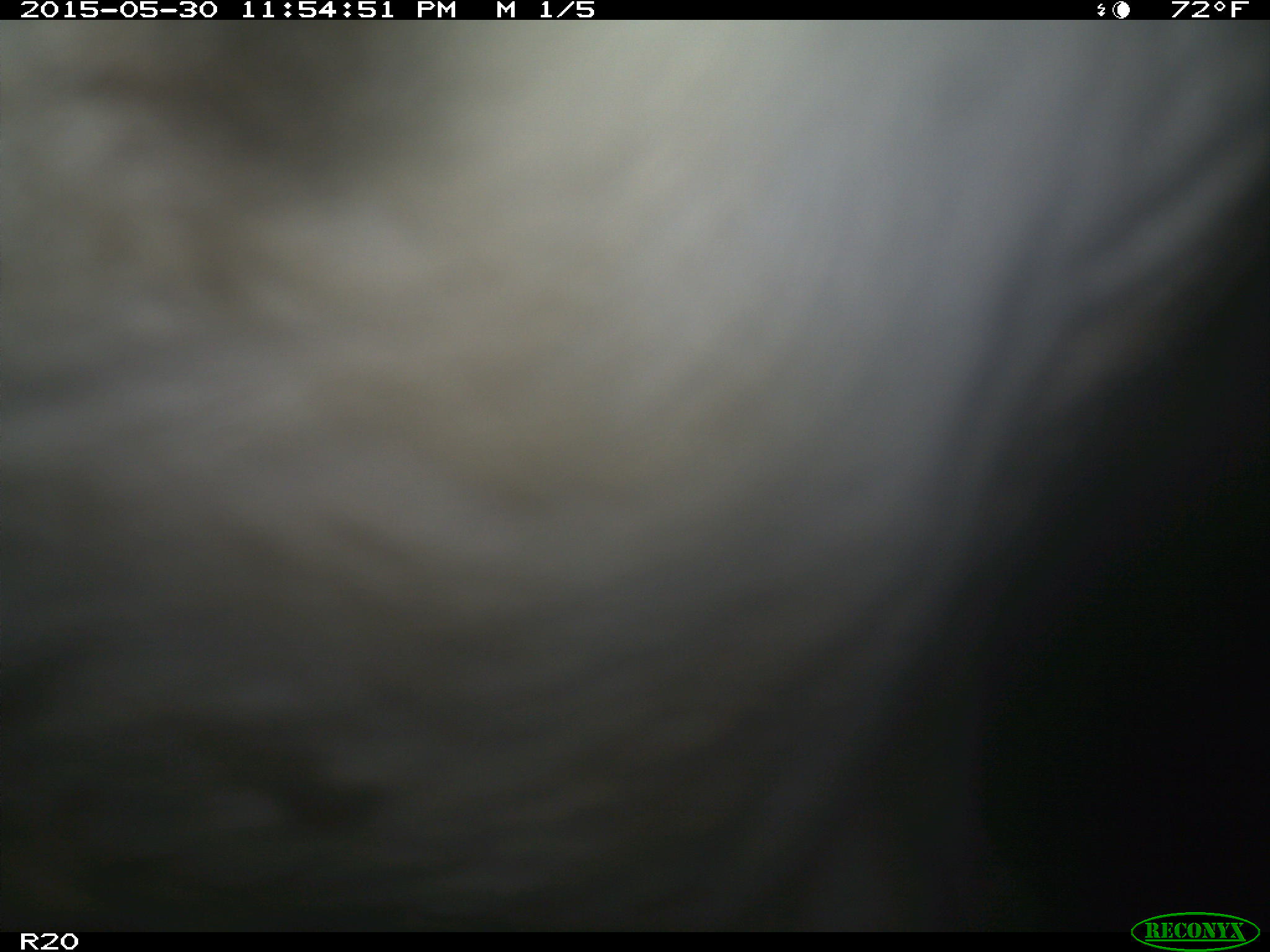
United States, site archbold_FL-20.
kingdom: Animalia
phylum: Chordata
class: Mammalia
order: Artiodactyla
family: Bovidae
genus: Bos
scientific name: Bos taurus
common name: domestic cow